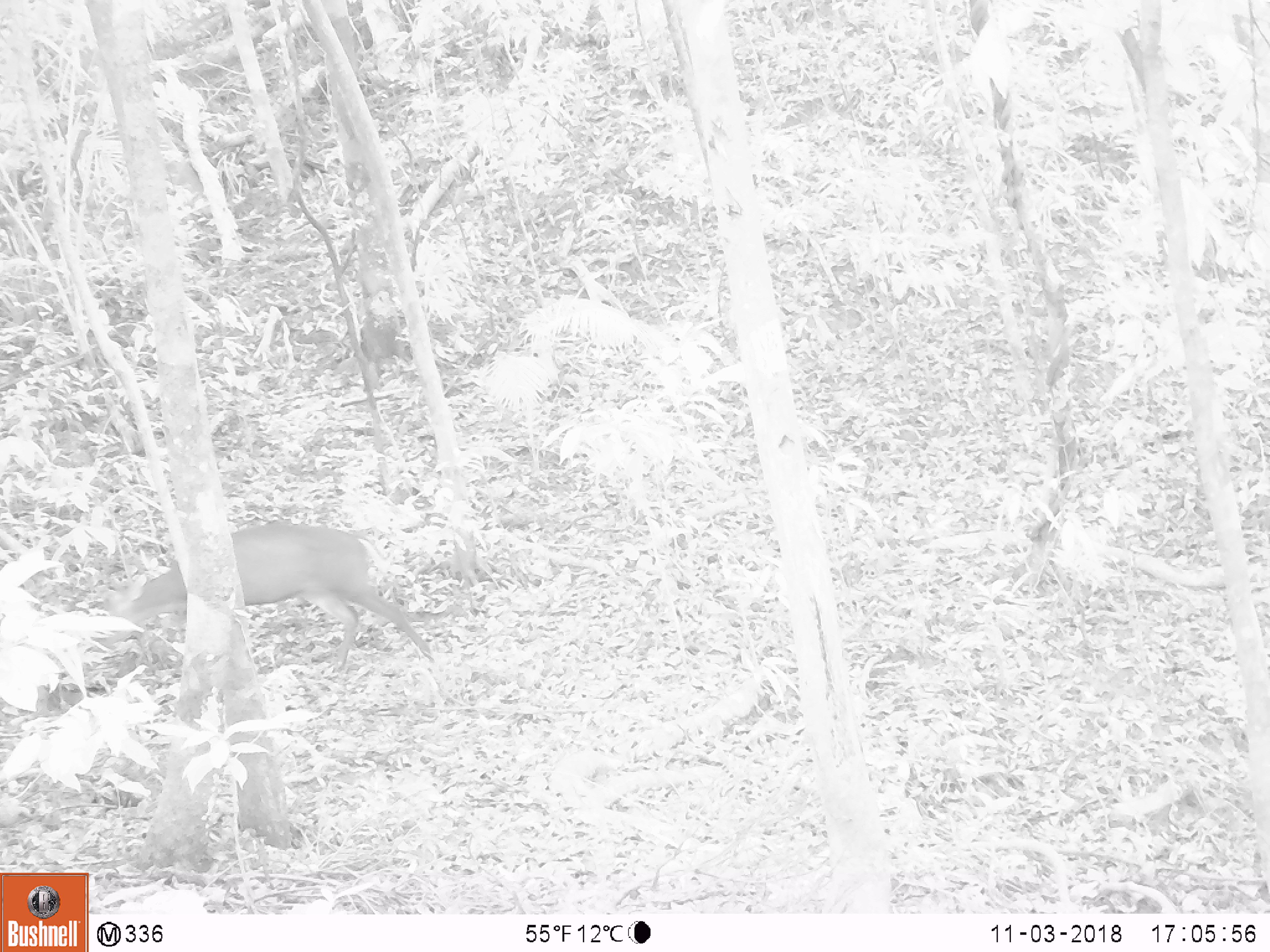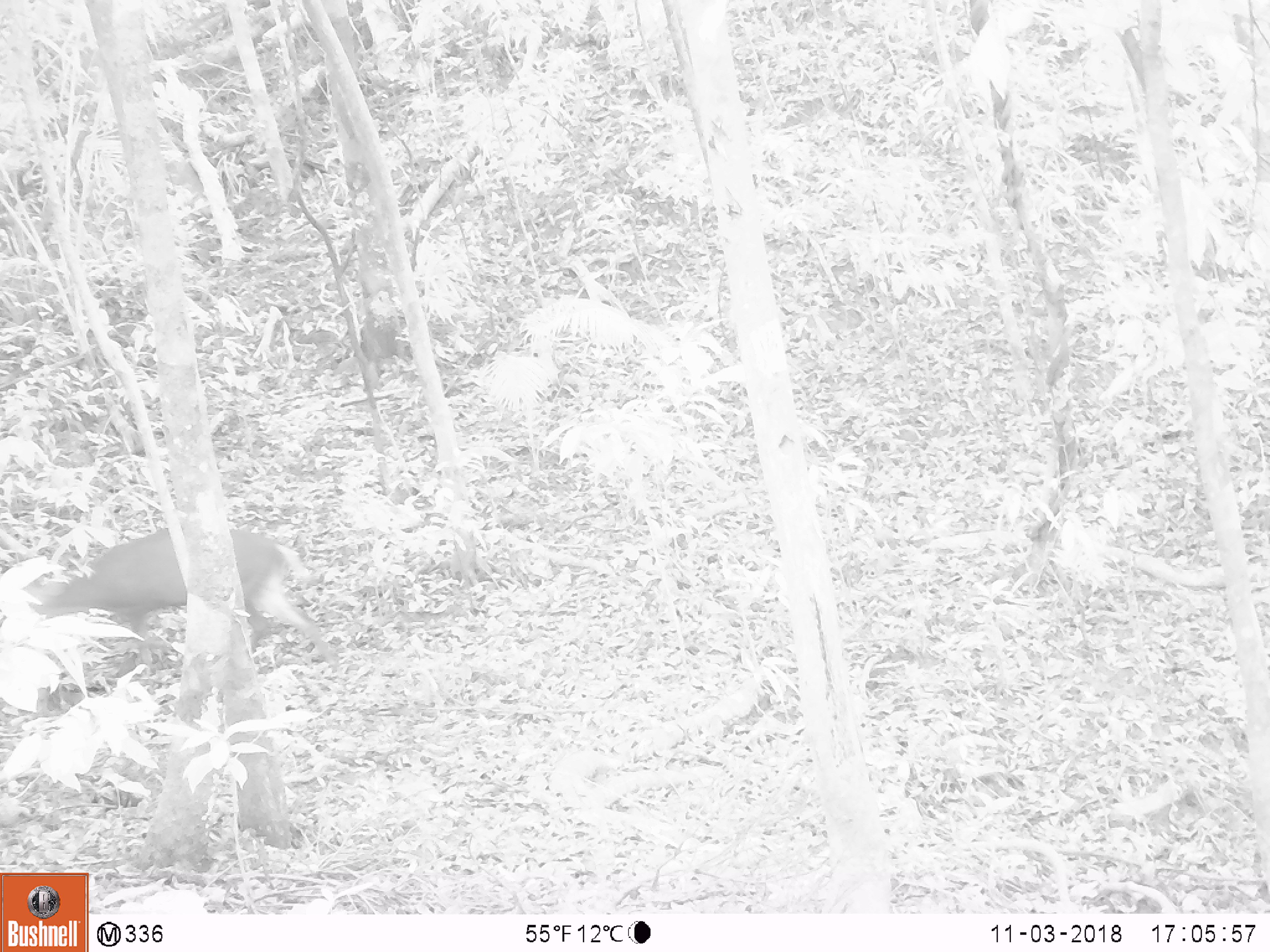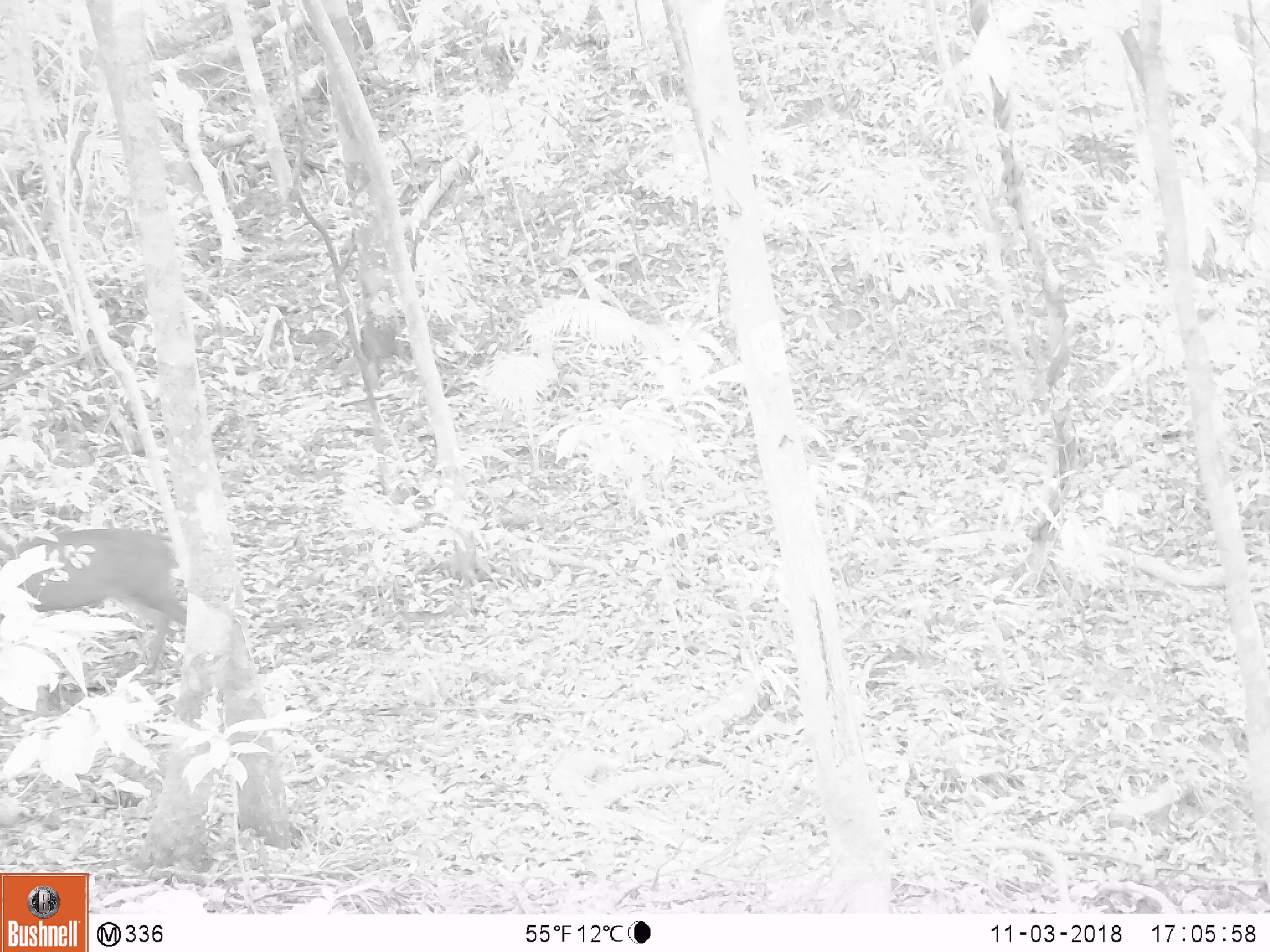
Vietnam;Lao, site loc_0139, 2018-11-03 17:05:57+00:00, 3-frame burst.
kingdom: Animalia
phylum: Chordata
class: Mammalia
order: Artiodactyla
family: Cervidae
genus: Muntiacus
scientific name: Muntiacus rooseveltorum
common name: roosevelt's muntjac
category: roosevelts muntjac group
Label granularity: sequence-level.